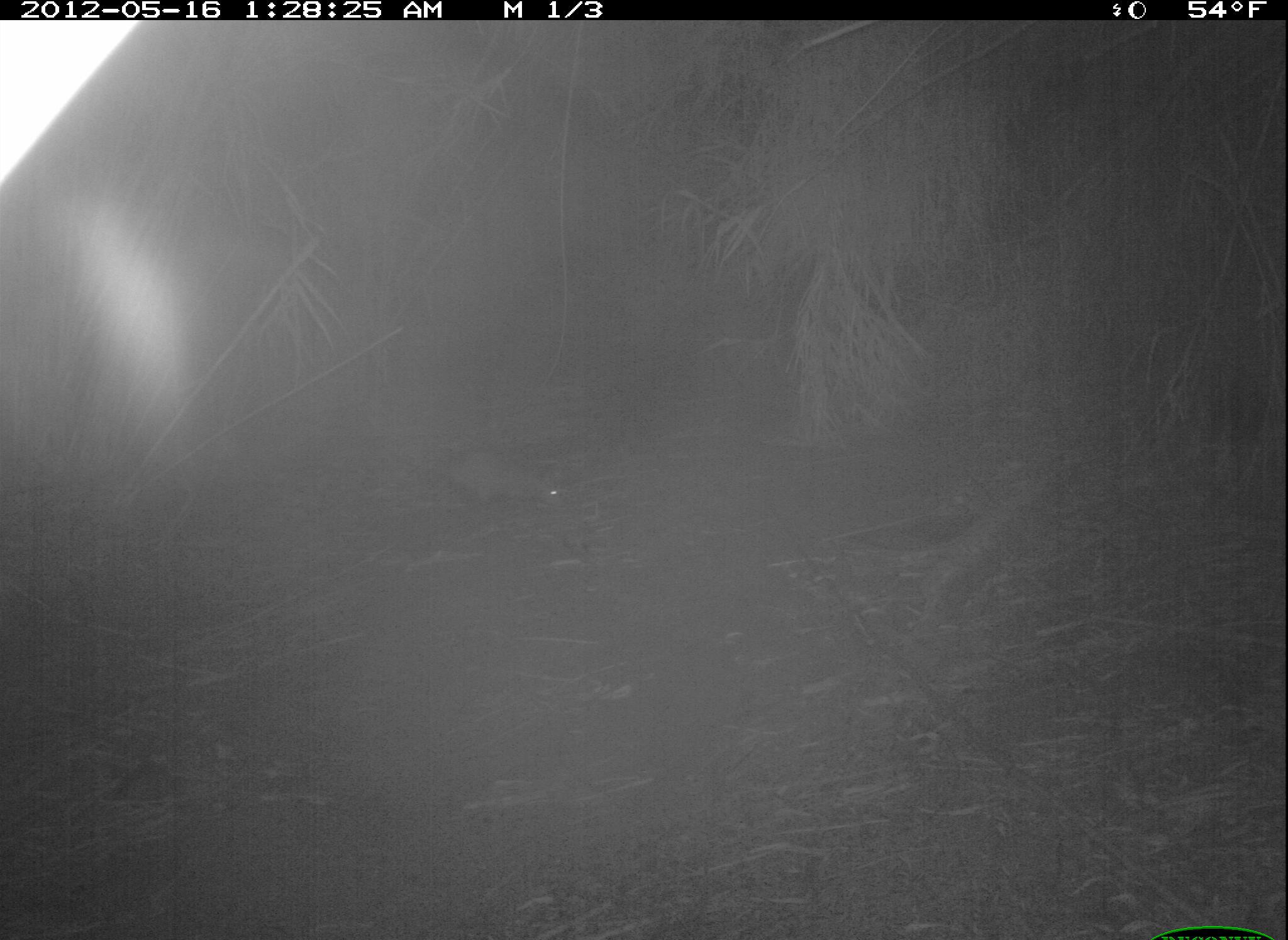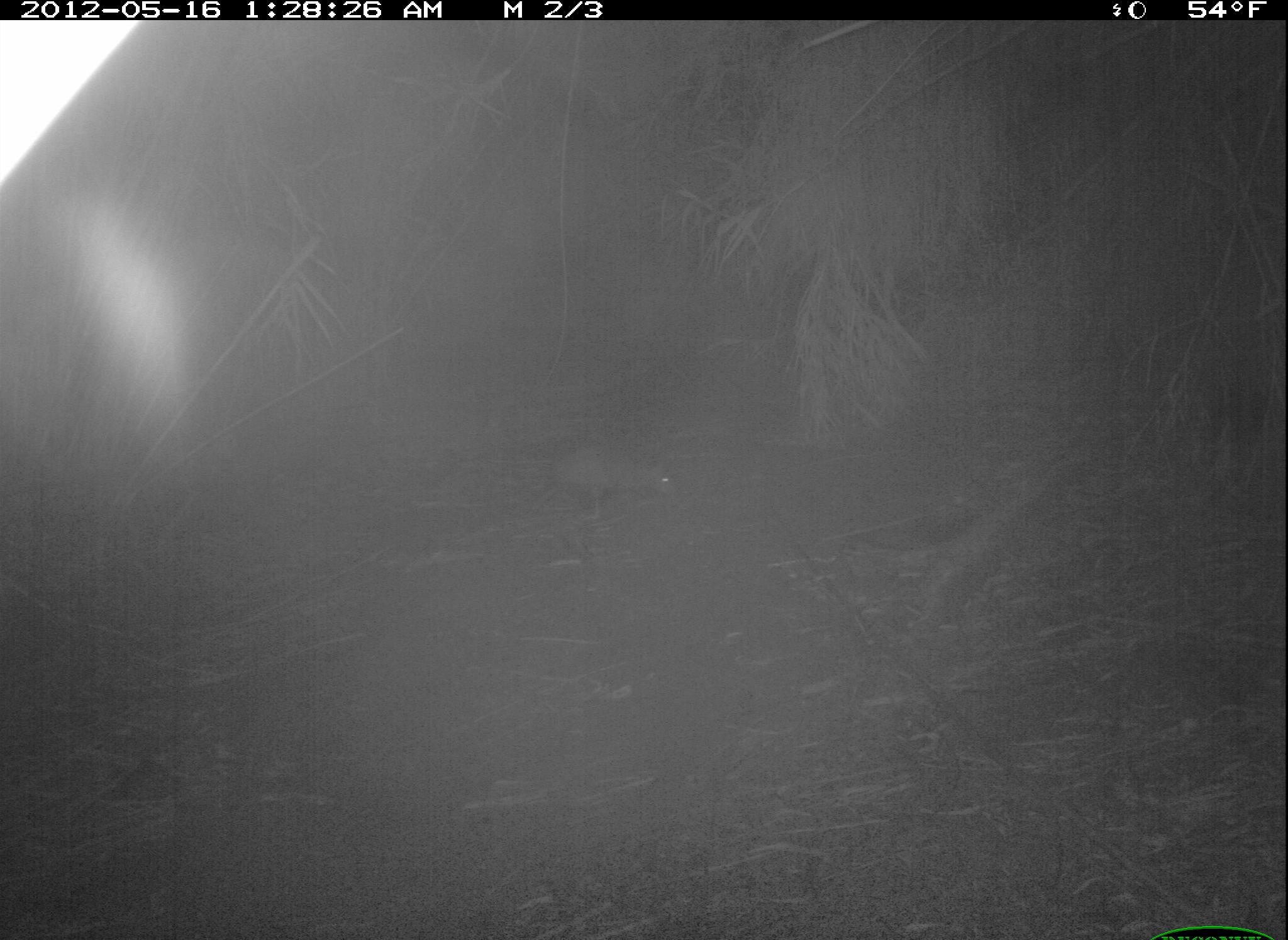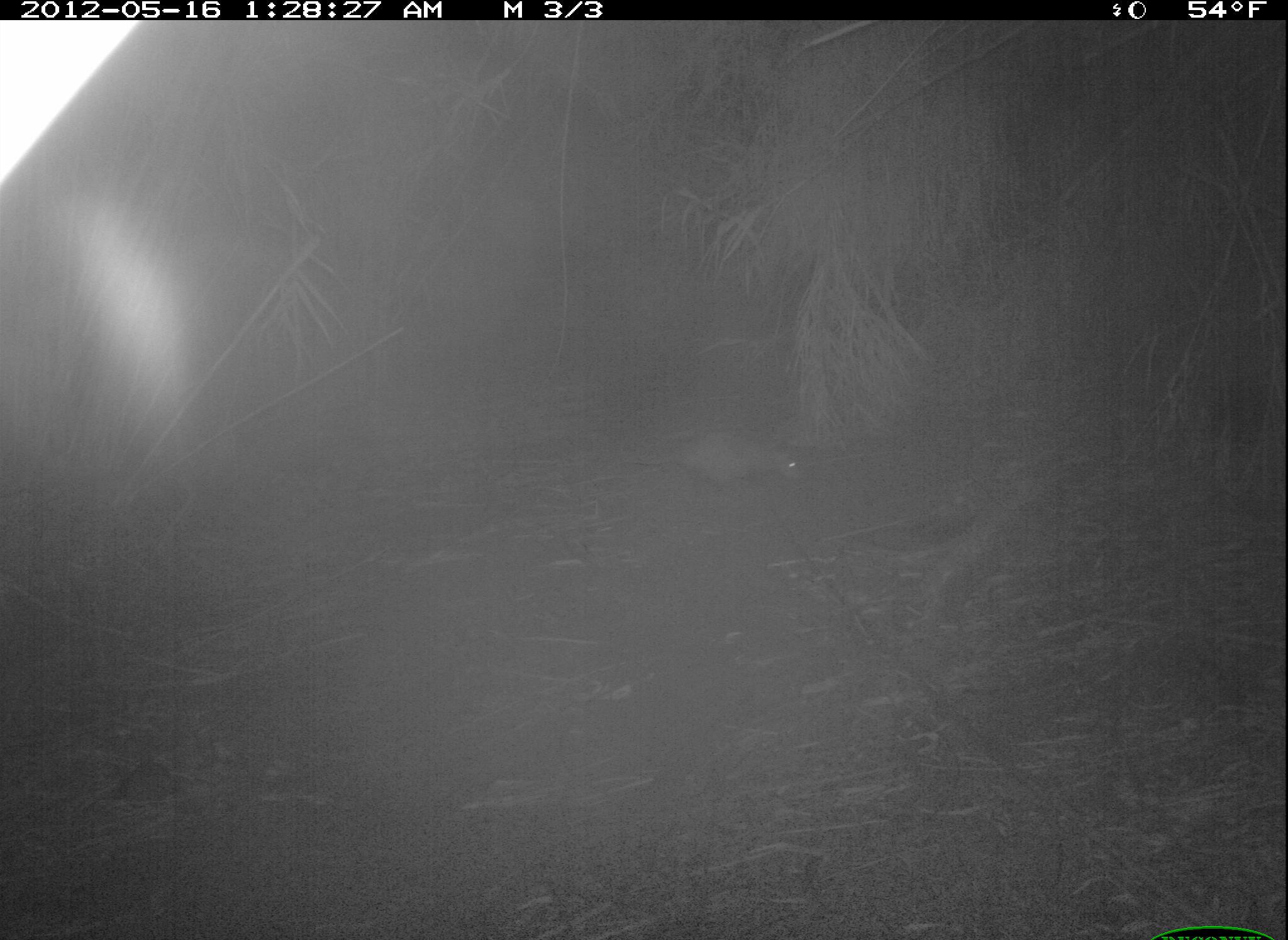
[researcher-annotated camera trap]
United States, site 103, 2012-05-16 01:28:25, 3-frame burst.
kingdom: Animalia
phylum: Chordata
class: Mammalia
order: Didelphimorphia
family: Didelphidae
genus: Didelphis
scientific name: Didelphis virginiana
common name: virginia opossum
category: opossum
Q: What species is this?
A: Opossum (virginia opossum) (Didelphis virginiana).